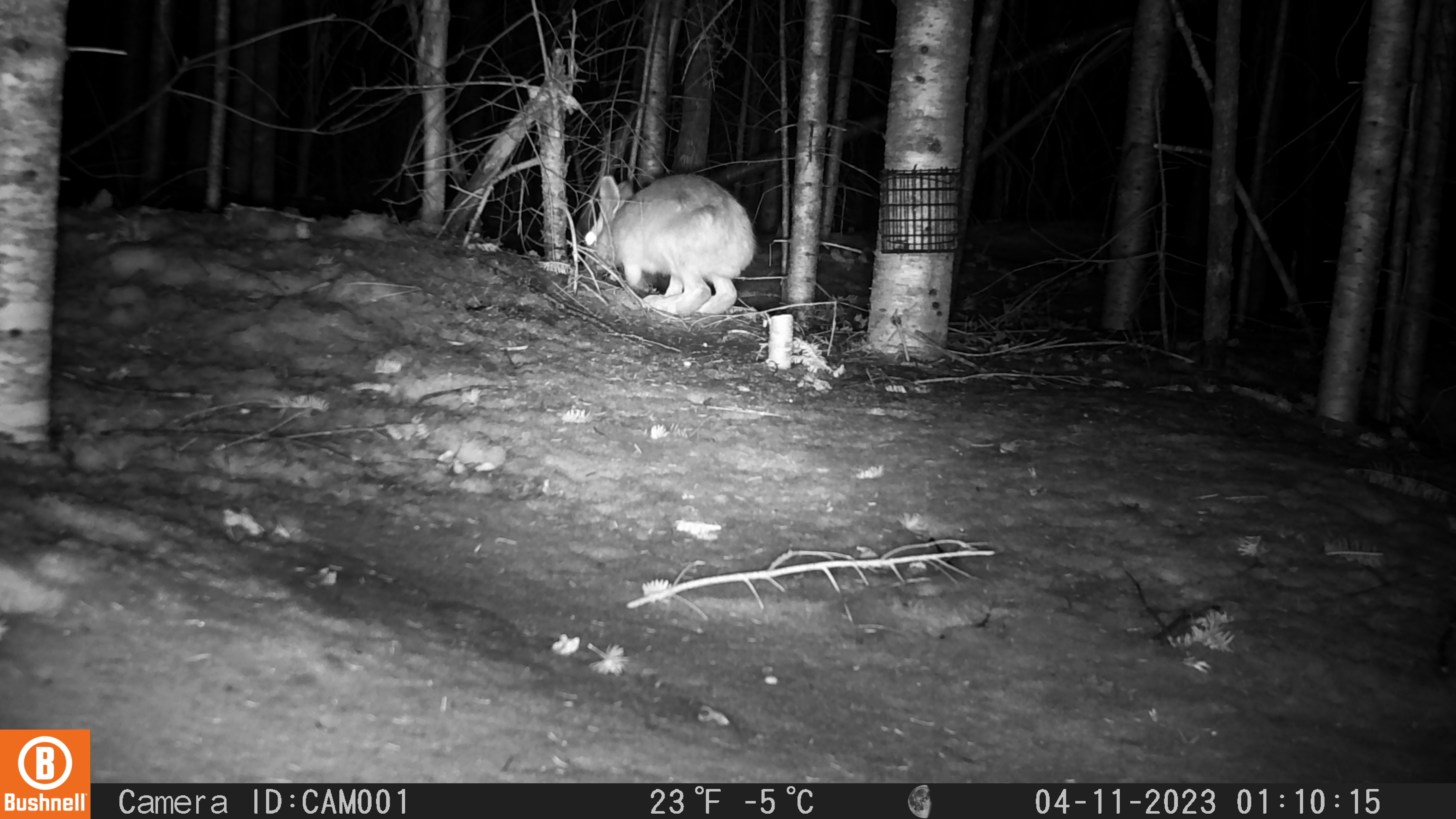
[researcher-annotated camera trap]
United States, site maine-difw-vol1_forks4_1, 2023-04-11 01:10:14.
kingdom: Animalia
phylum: Chordata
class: Mammalia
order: Lagomorpha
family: Leporidae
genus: Lepus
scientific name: Lepus americanus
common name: snowshoe hare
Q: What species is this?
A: Snowshoe hare (Lepus americanus).